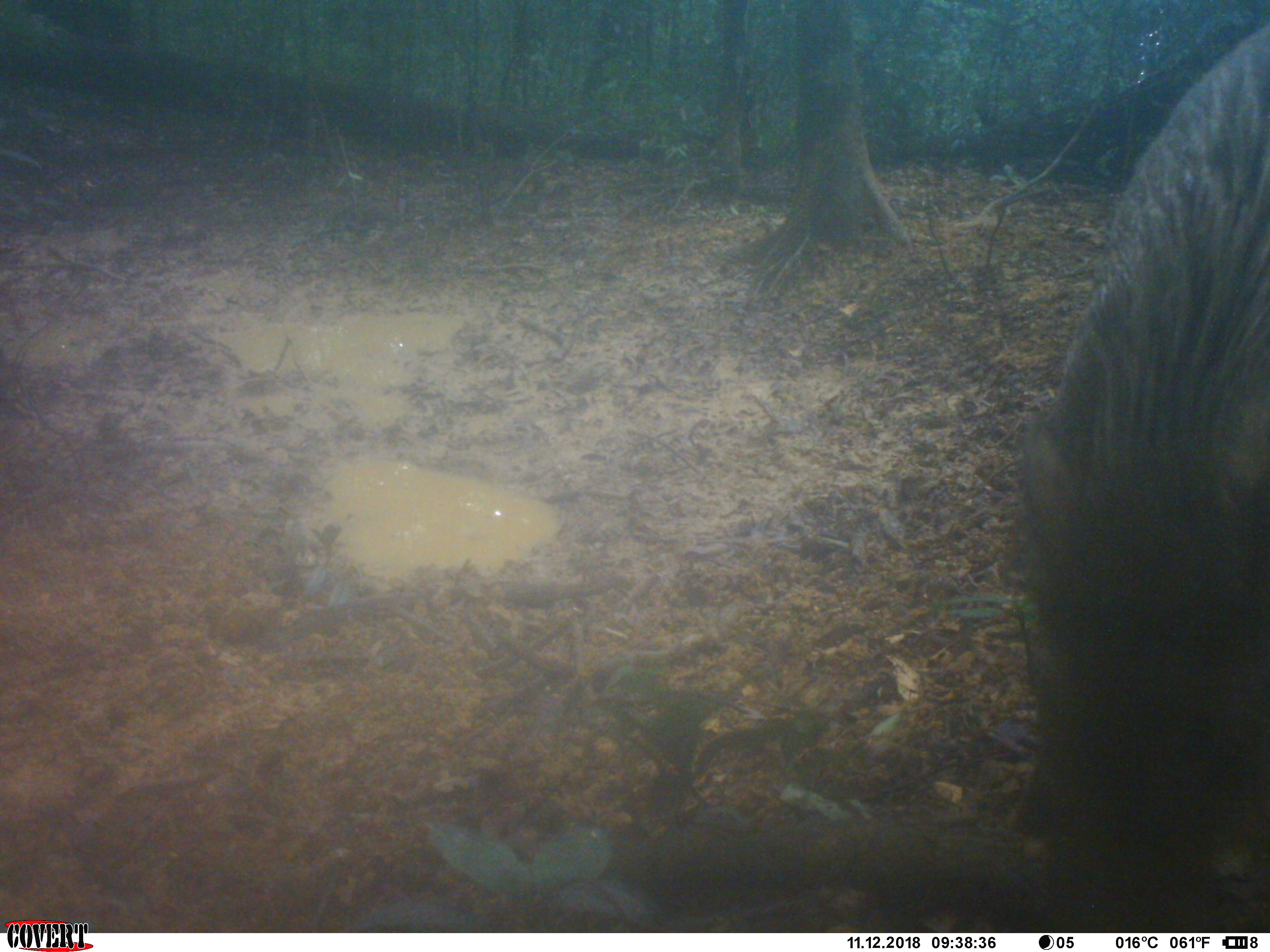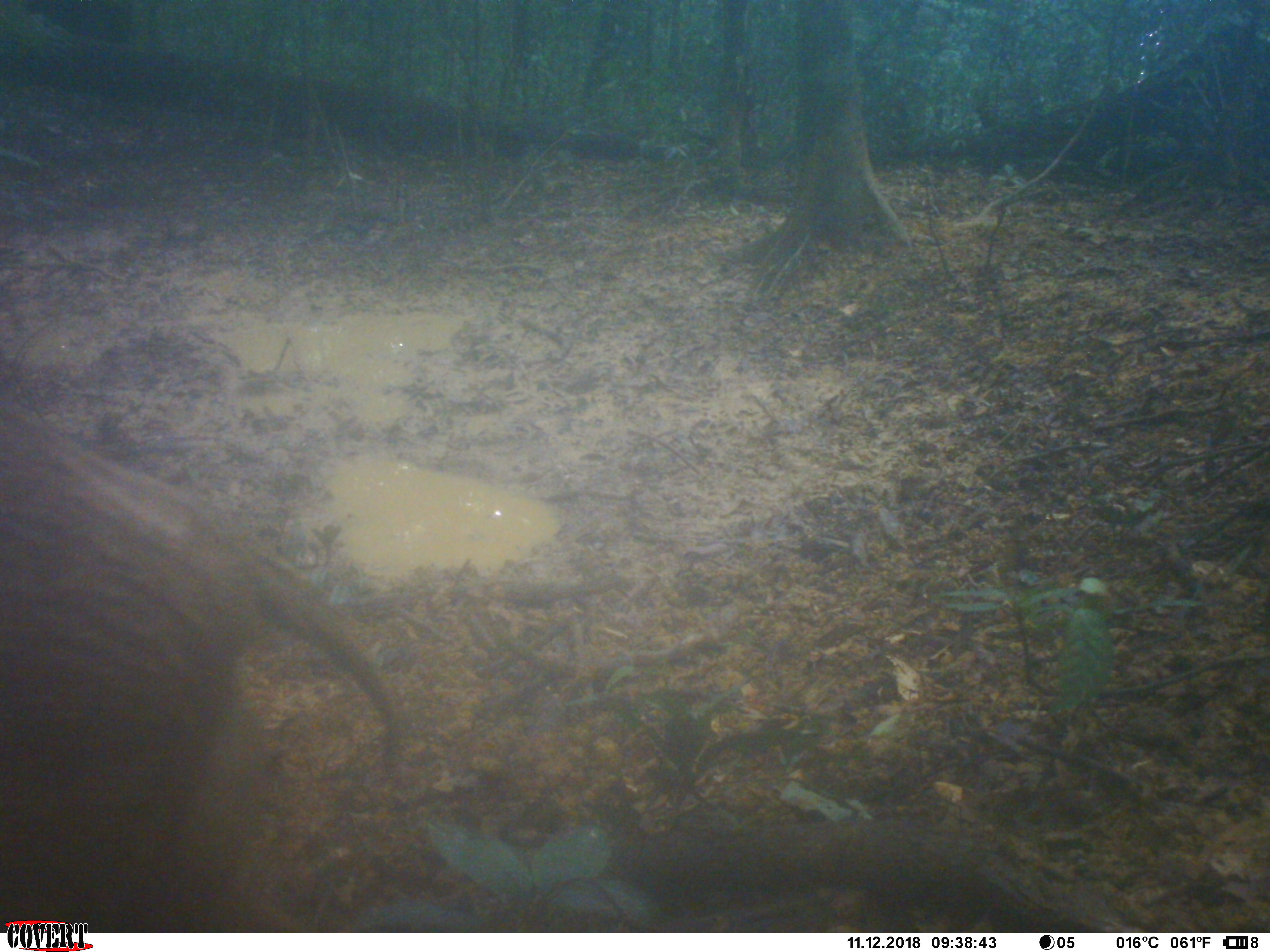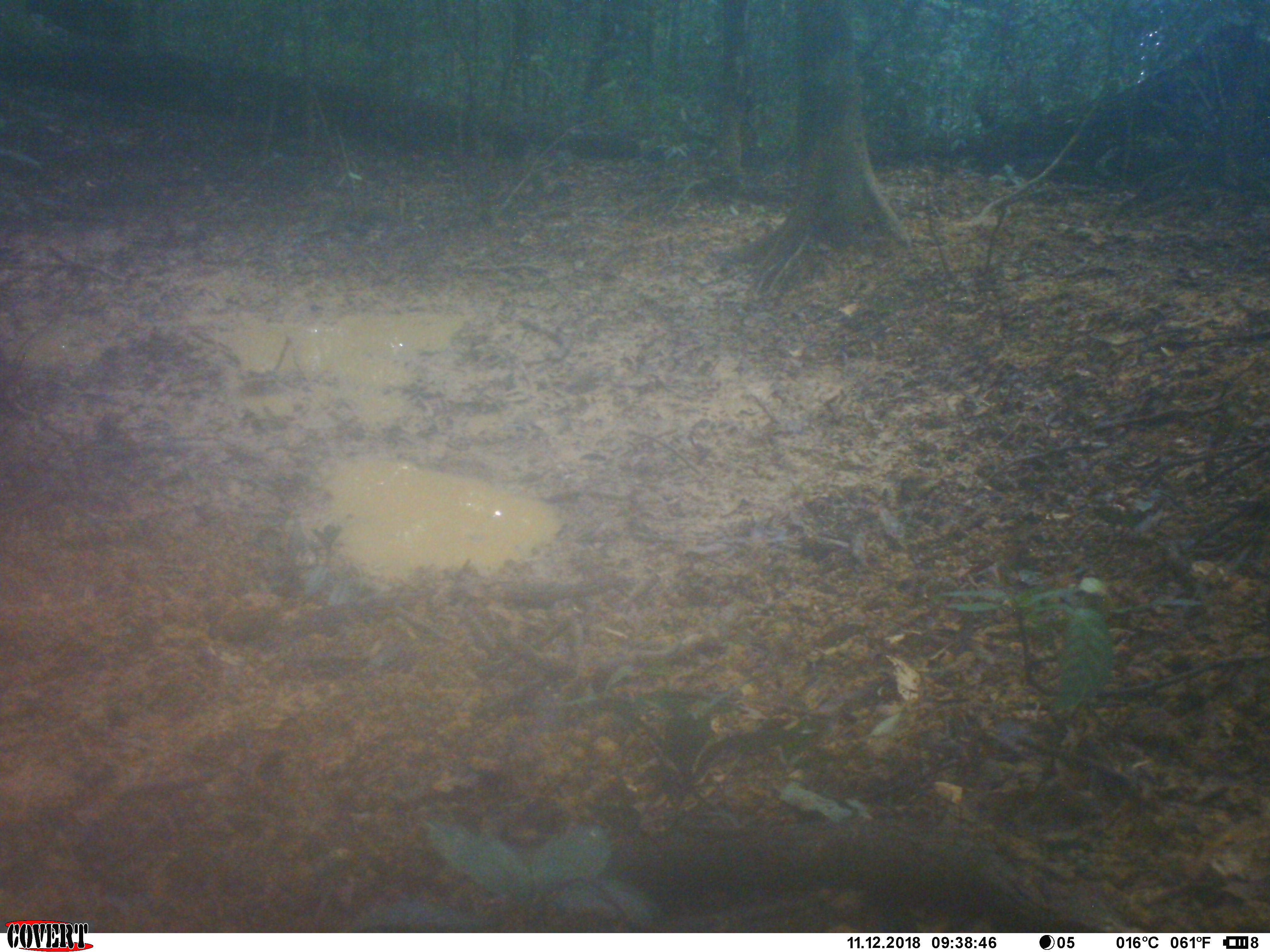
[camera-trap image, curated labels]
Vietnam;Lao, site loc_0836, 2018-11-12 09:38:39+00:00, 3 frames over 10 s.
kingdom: Animalia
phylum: Chordata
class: Mammalia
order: Artiodactyla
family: Suidae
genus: Sus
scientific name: Sus scrofa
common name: eurasian wild pig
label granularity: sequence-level